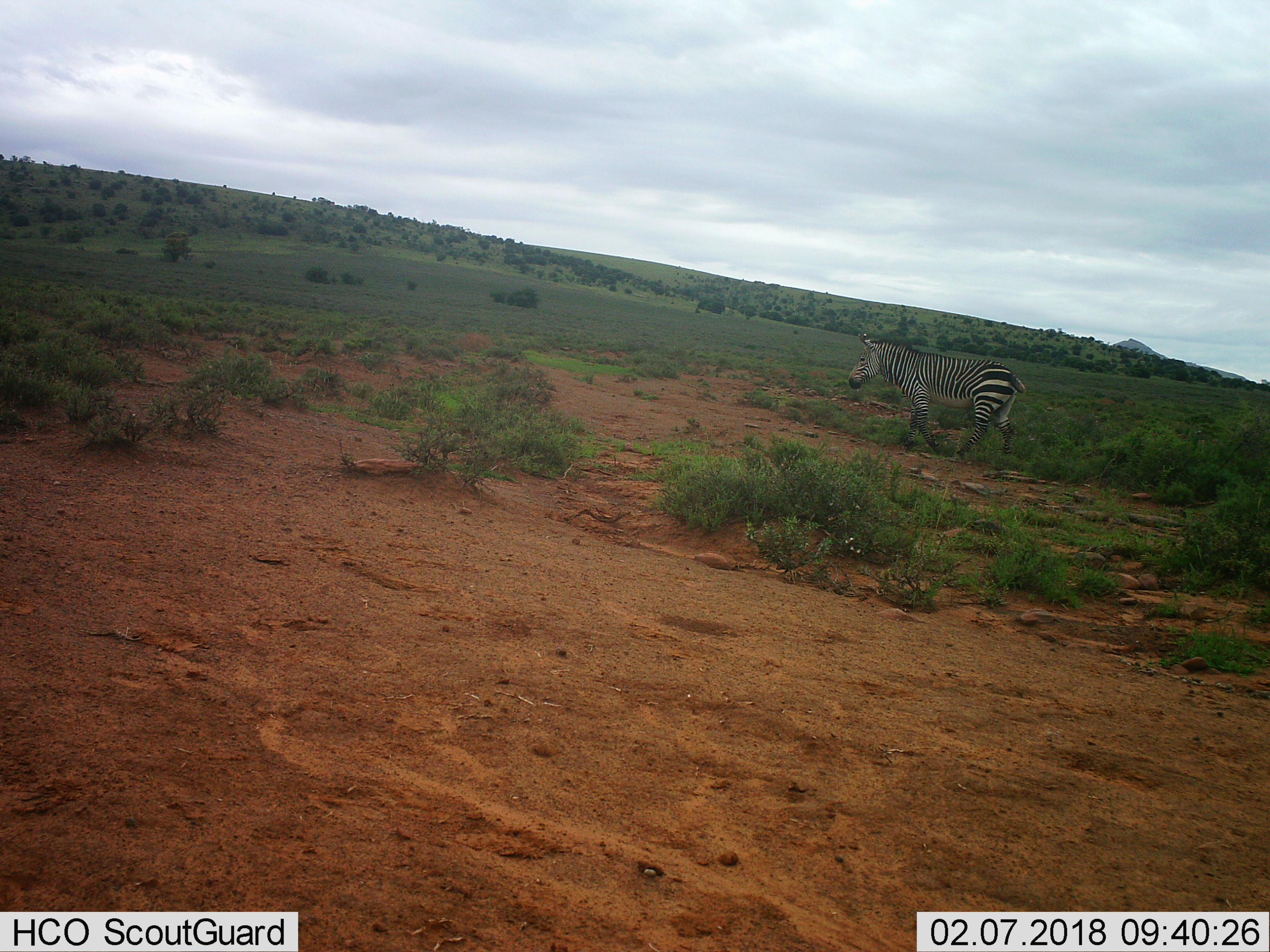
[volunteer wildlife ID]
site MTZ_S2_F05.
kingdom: Animalia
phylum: Chordata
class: Mammalia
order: Perissodactyla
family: Equidae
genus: Equus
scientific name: Equus zebra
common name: mountain zebra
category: zebramountain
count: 1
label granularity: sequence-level